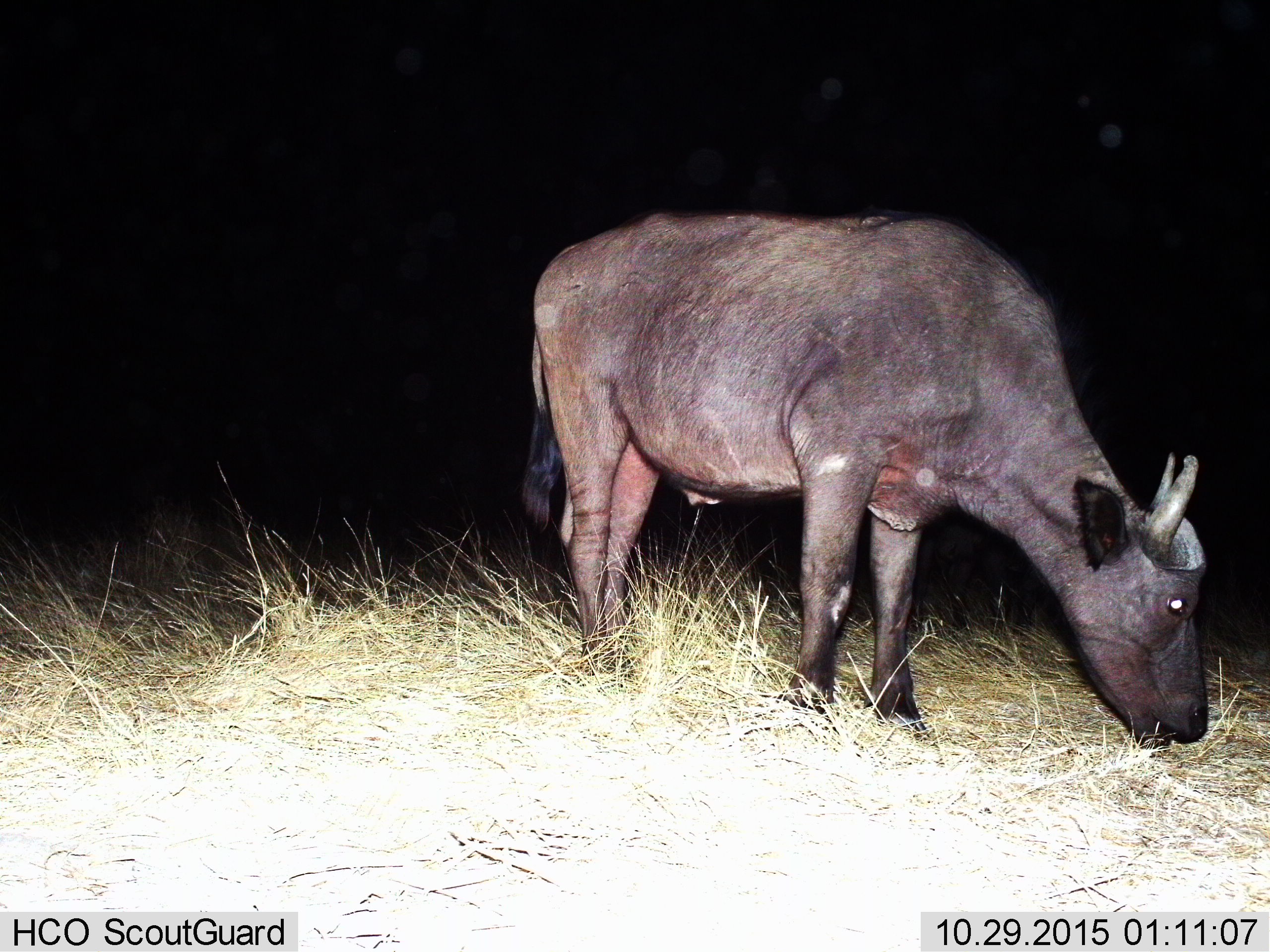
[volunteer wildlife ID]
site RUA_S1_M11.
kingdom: Animalia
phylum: Chordata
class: Mammalia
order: Artiodactyla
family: Bovidae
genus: Syncerus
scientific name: Syncerus caffer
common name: african buffalo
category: buffalo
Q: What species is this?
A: Buffalo (african buffalo) (Syncerus caffer).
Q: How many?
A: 1.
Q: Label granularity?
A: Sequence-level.